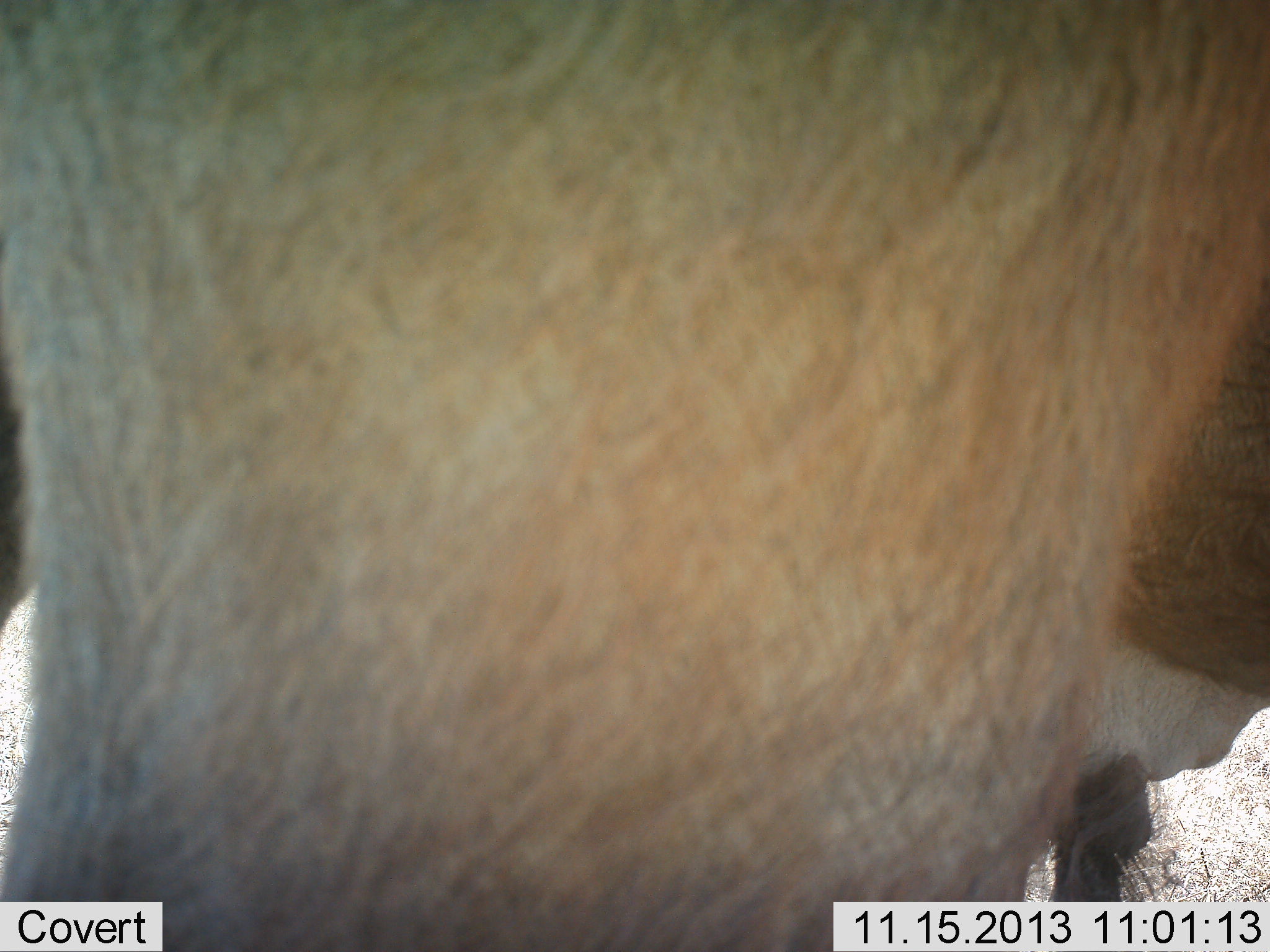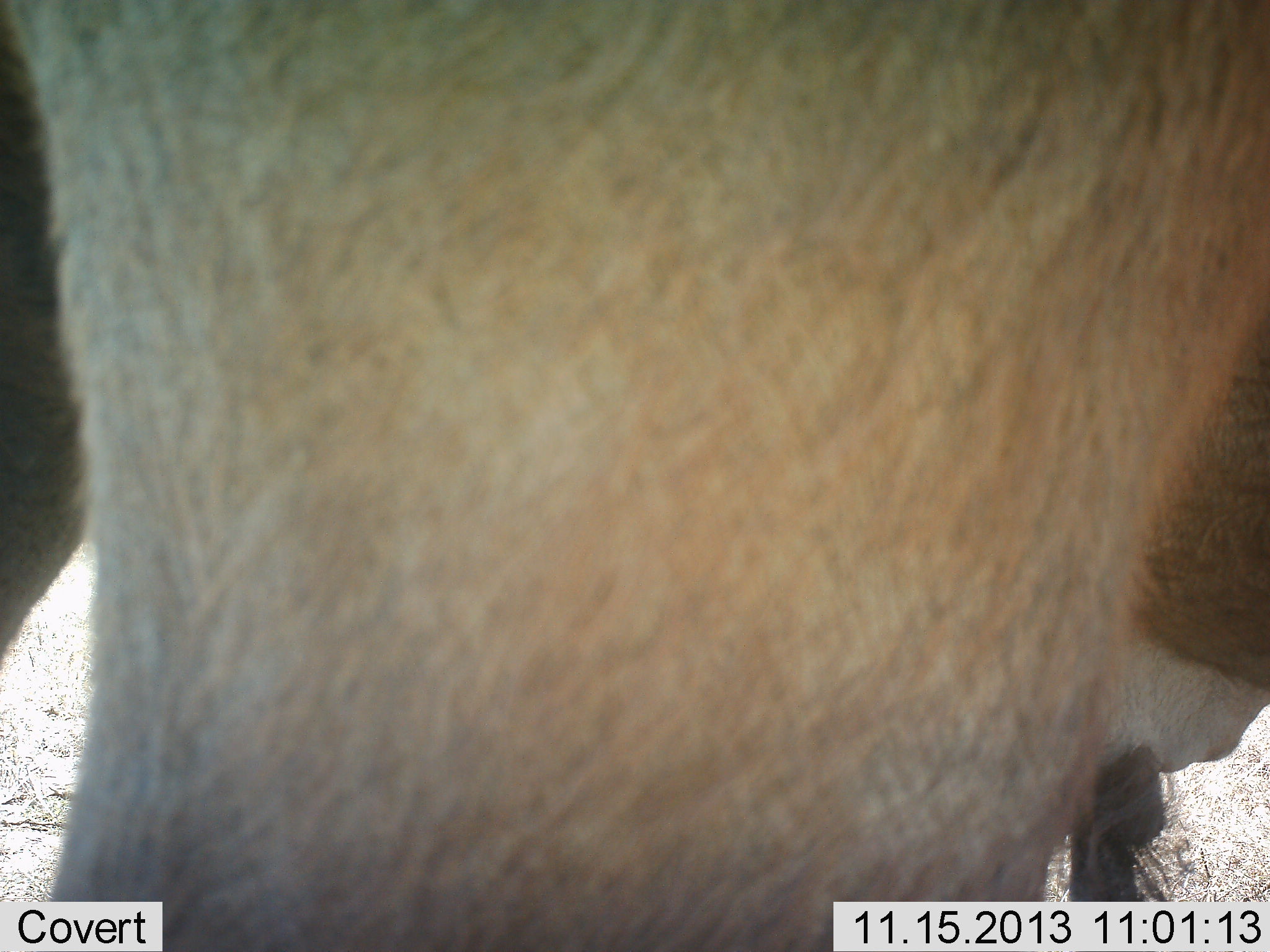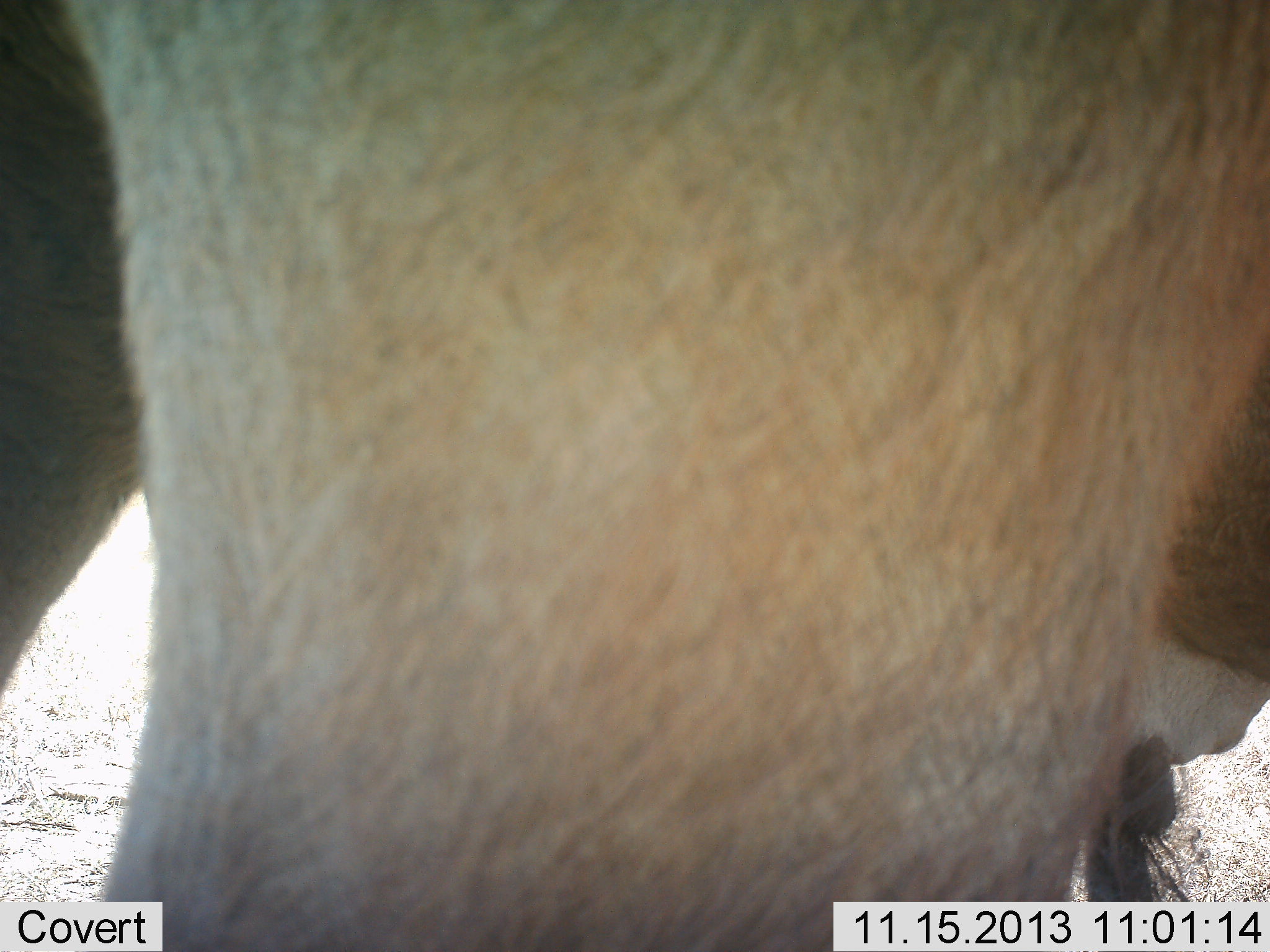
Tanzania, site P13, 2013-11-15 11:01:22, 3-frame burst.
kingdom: Animalia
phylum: Chordata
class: Mammalia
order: Artiodactyla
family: Bovidae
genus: Tragelaphus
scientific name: Tragelaphus oryx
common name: eland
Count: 1.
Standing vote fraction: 100%.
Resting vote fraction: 0%.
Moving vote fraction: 0%.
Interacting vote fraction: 0%.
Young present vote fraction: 0%.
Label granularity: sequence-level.